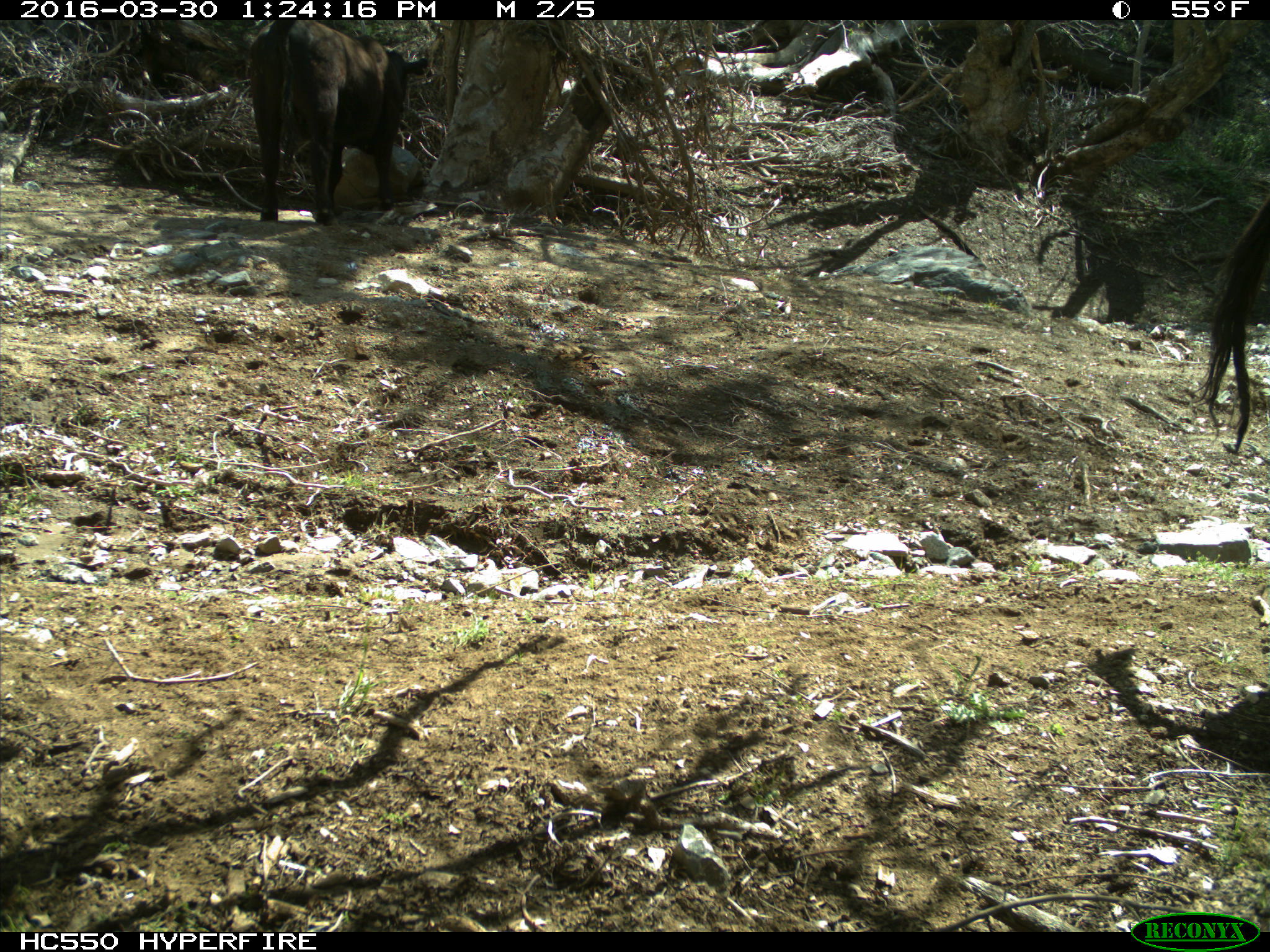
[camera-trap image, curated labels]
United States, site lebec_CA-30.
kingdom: Animalia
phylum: Chordata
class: Mammalia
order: Artiodactyla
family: Bovidae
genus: Bos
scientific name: Bos taurus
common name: domestic cow